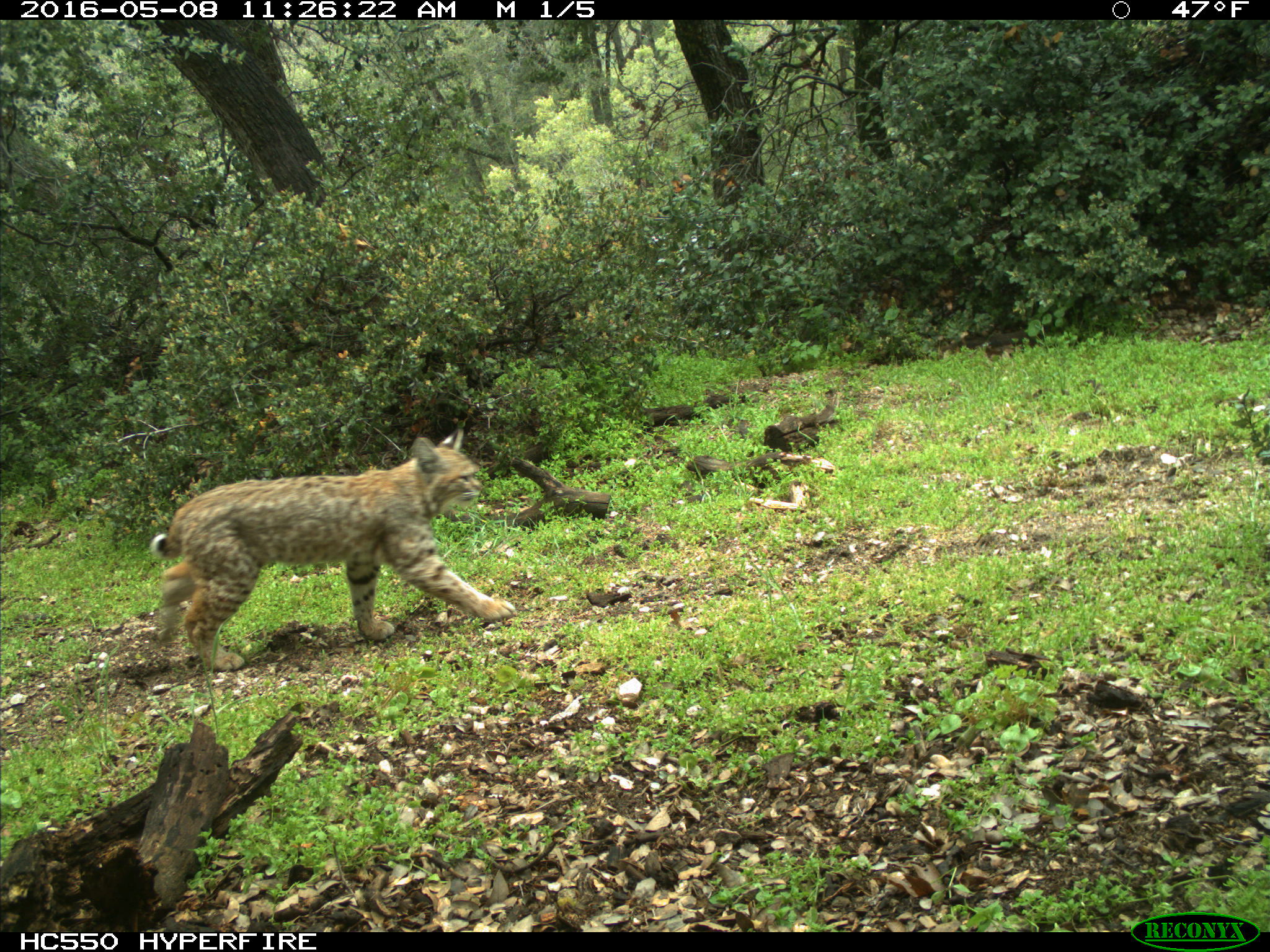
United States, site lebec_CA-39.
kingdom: Animalia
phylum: Chordata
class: Mammalia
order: Carnivora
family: Felidae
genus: Lynx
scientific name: Lynx rufus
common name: bobcat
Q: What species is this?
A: Lynx rufus (bobcat).